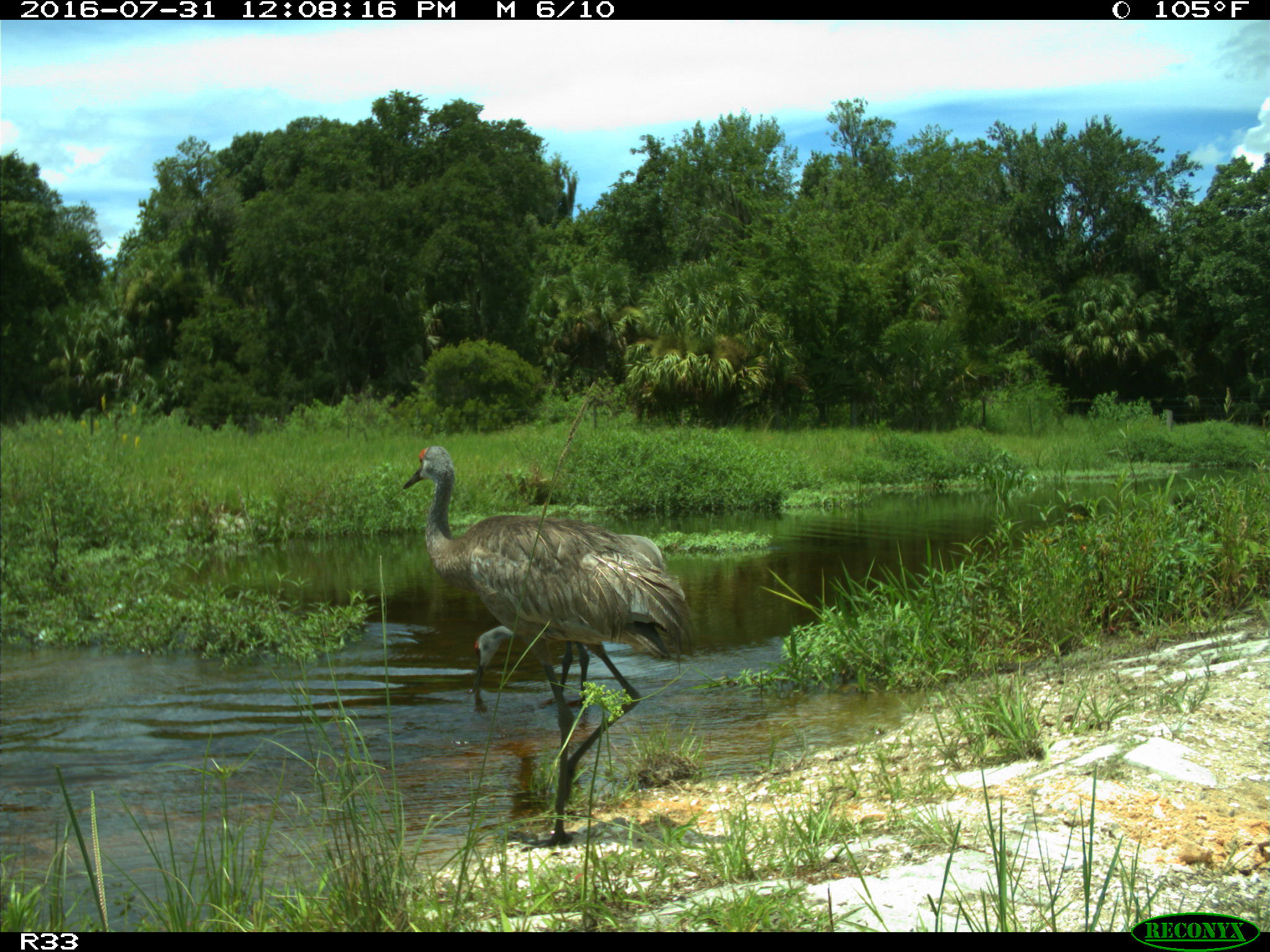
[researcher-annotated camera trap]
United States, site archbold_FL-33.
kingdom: Animalia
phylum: Chordata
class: Aves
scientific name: Aves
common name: birds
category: unidentified bird